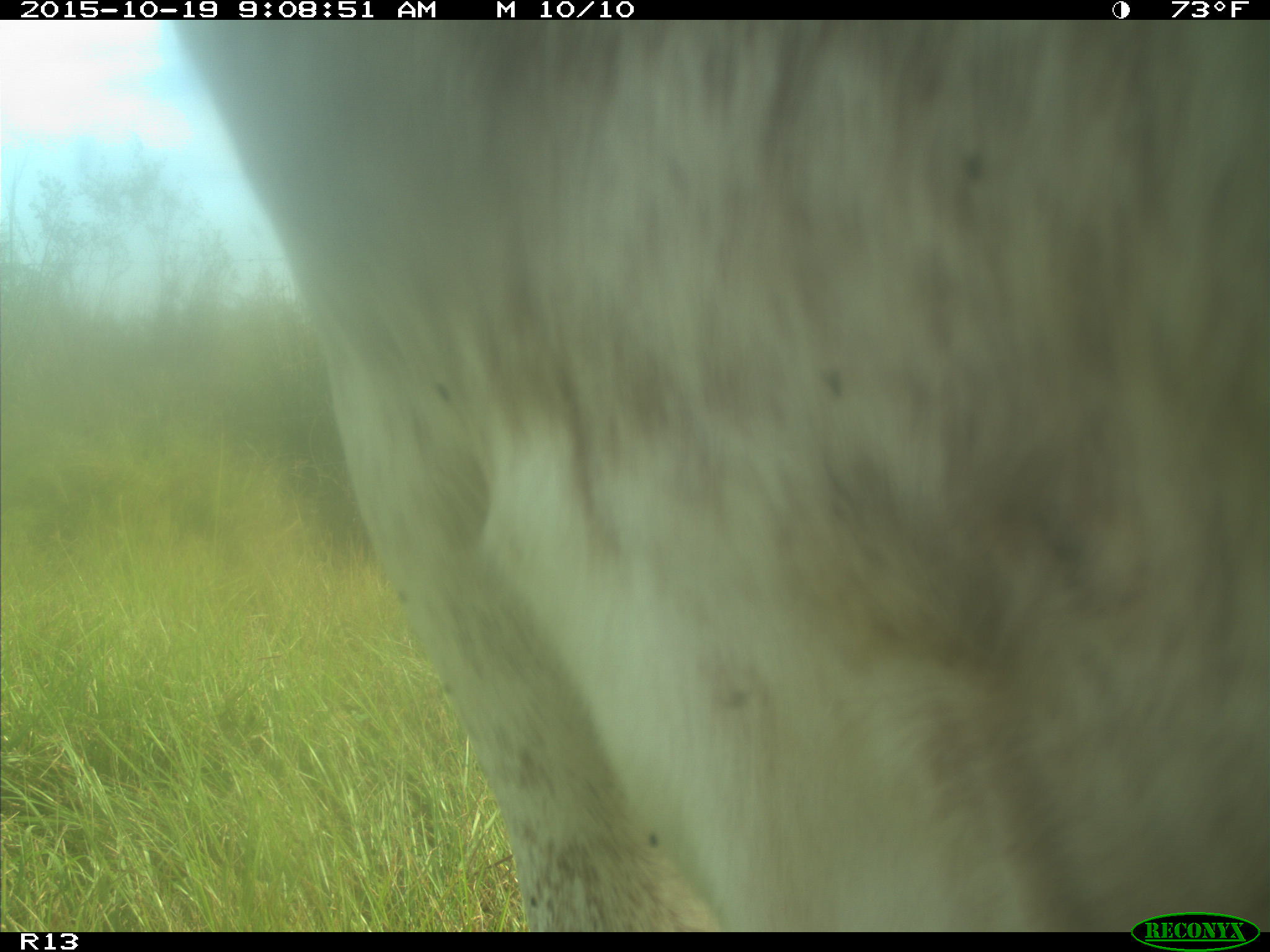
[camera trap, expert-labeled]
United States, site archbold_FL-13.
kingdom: Animalia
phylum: Chordata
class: Mammalia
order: Artiodactyla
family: Bovidae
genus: Bos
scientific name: Bos taurus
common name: domestic cow